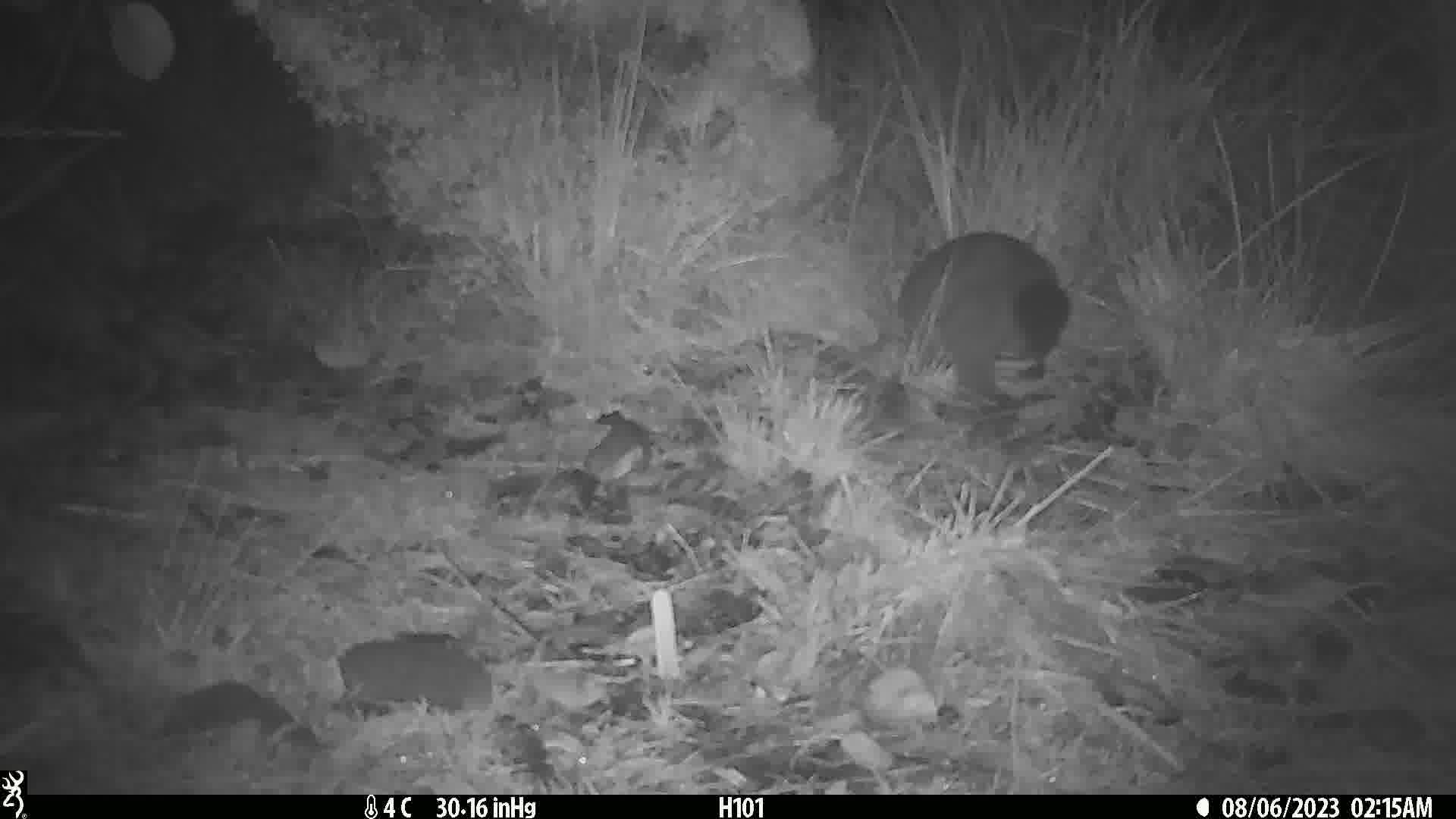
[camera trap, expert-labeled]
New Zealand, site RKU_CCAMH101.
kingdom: Animalia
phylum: Chordata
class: Mammalia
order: Diprotodontia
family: Phalangeridae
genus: Trichosurus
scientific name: Trichosurus vulpecula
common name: common brushtail possum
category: possum